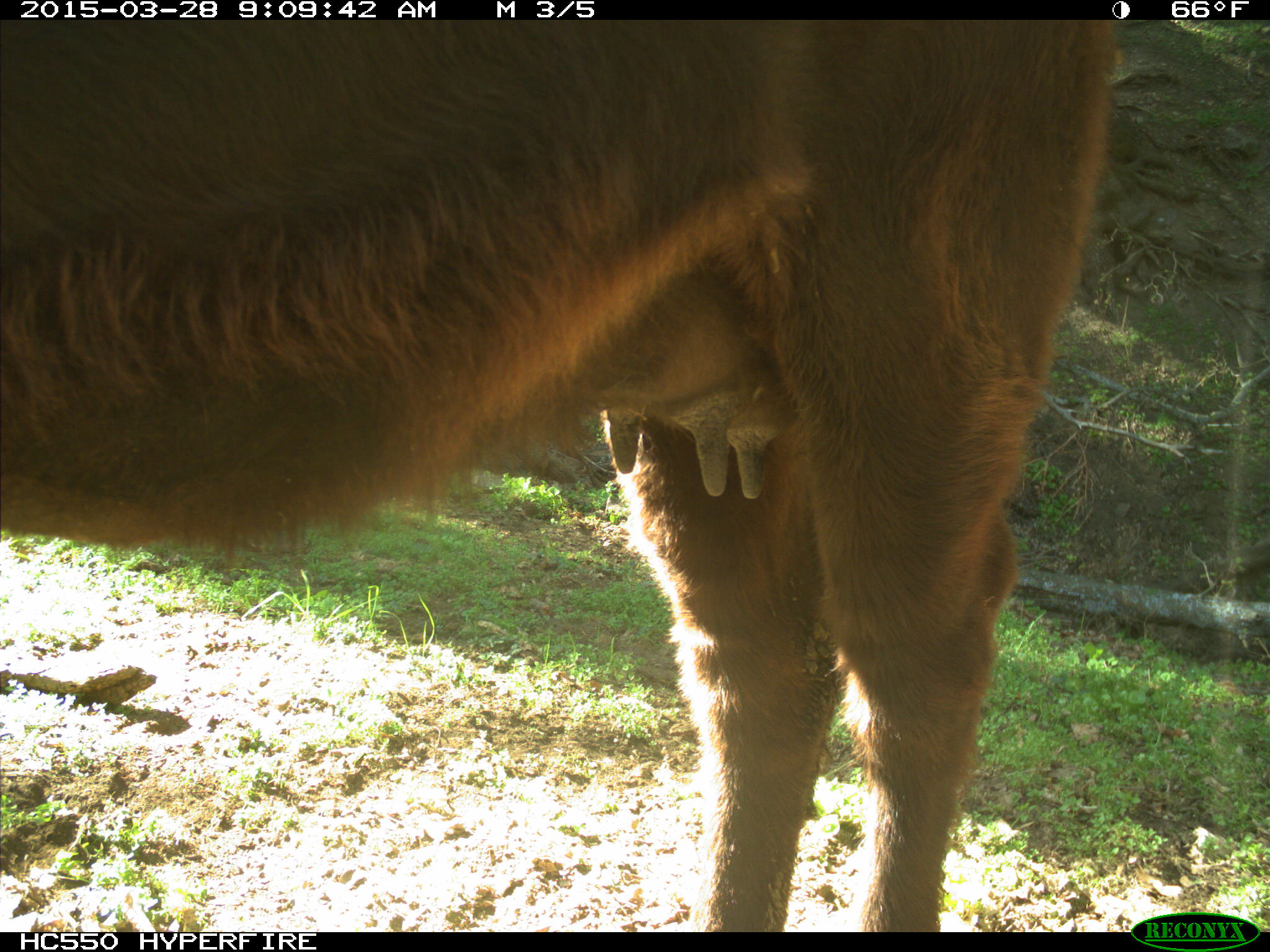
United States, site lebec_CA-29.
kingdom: Animalia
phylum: Chordata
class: Mammalia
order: Artiodactyla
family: Bovidae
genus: Bos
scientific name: Bos taurus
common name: domestic cow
Bos taurus (domestic cow).